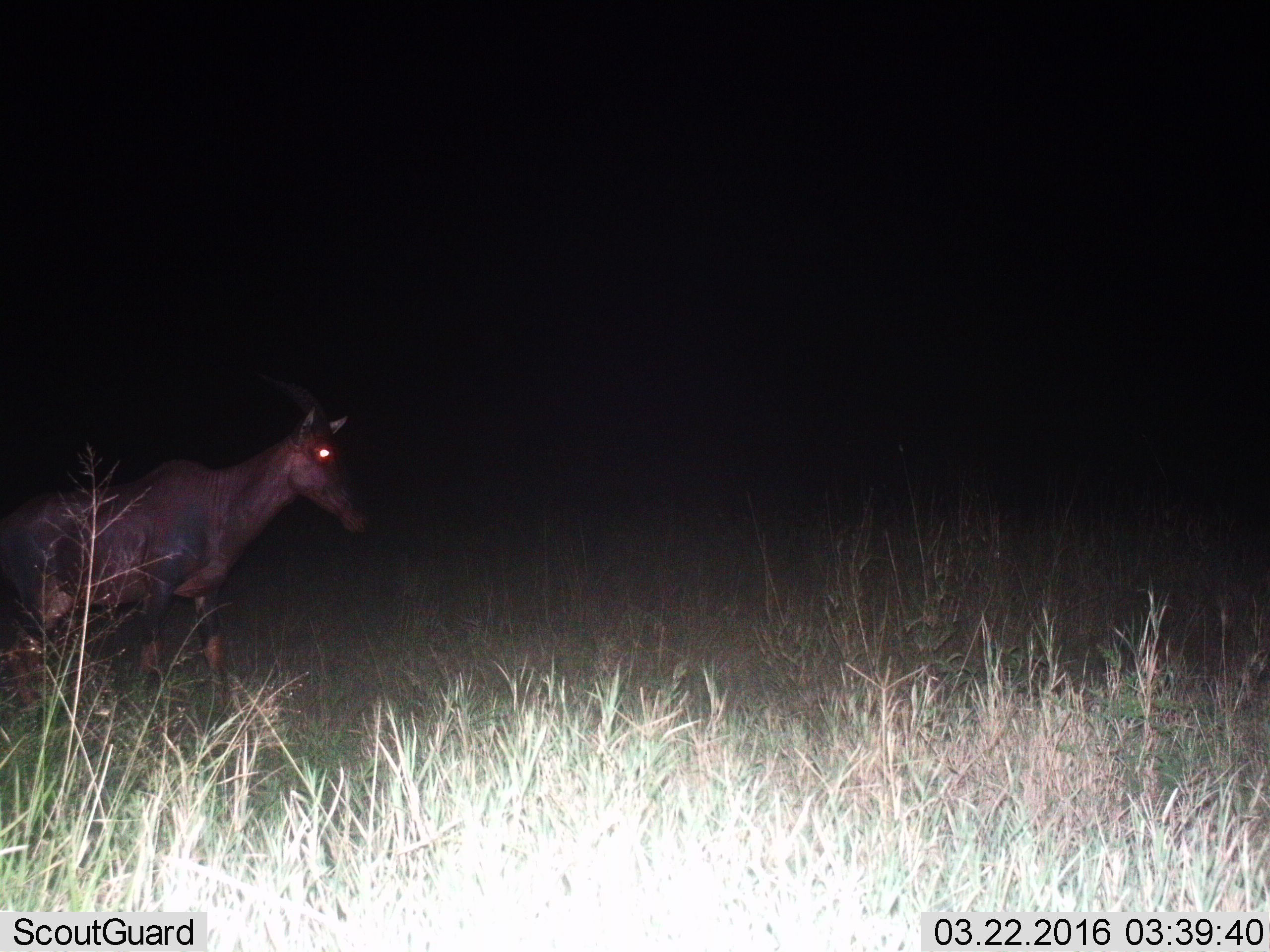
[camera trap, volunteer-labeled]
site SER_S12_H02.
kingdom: Animalia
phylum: Chordata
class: Mammalia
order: Artiodactyla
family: Bovidae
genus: Damaliscus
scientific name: Damaliscus lunatus jimela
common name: topi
Topi (Damaliscus lunatus jimela), count 1. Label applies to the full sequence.